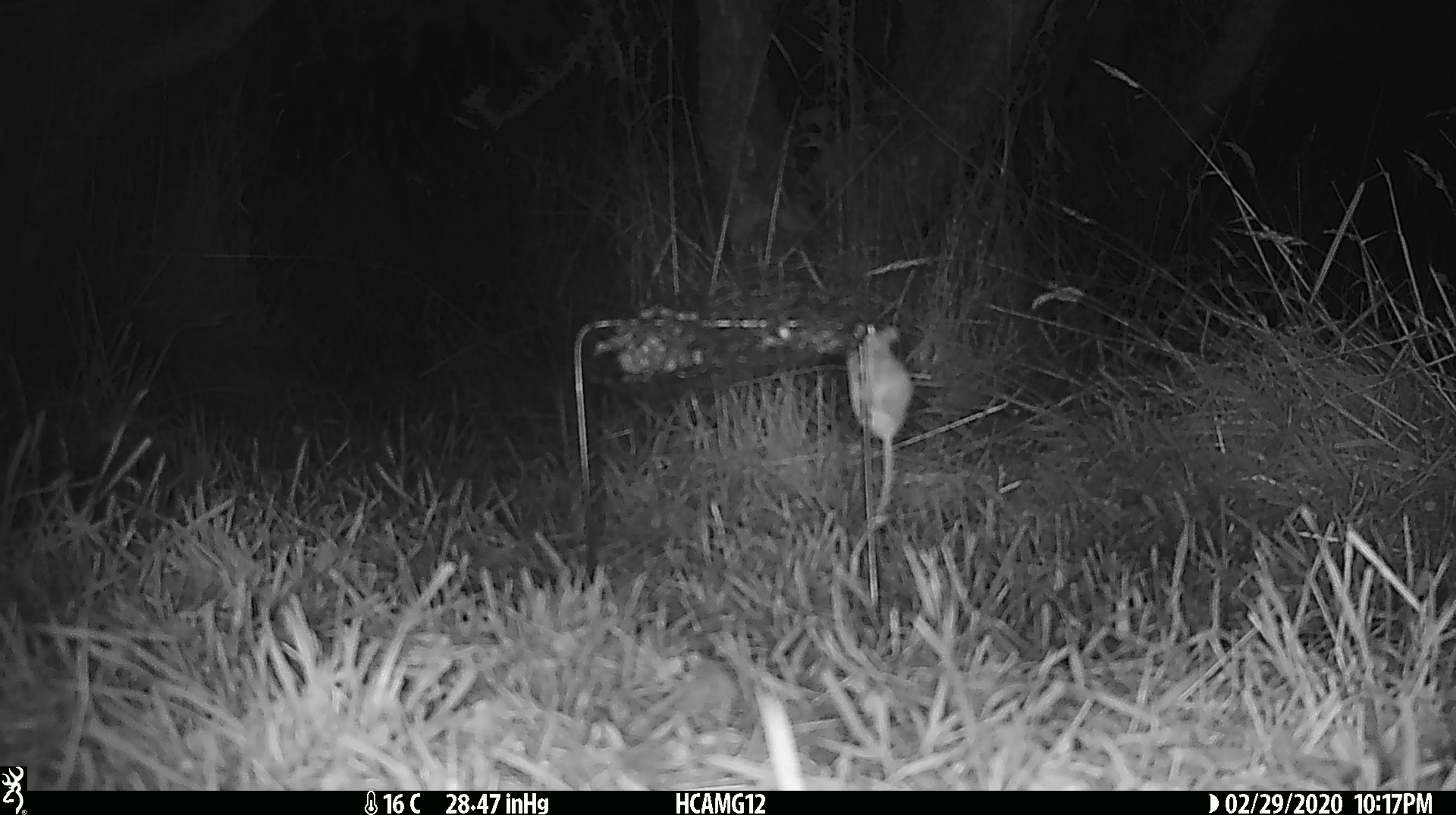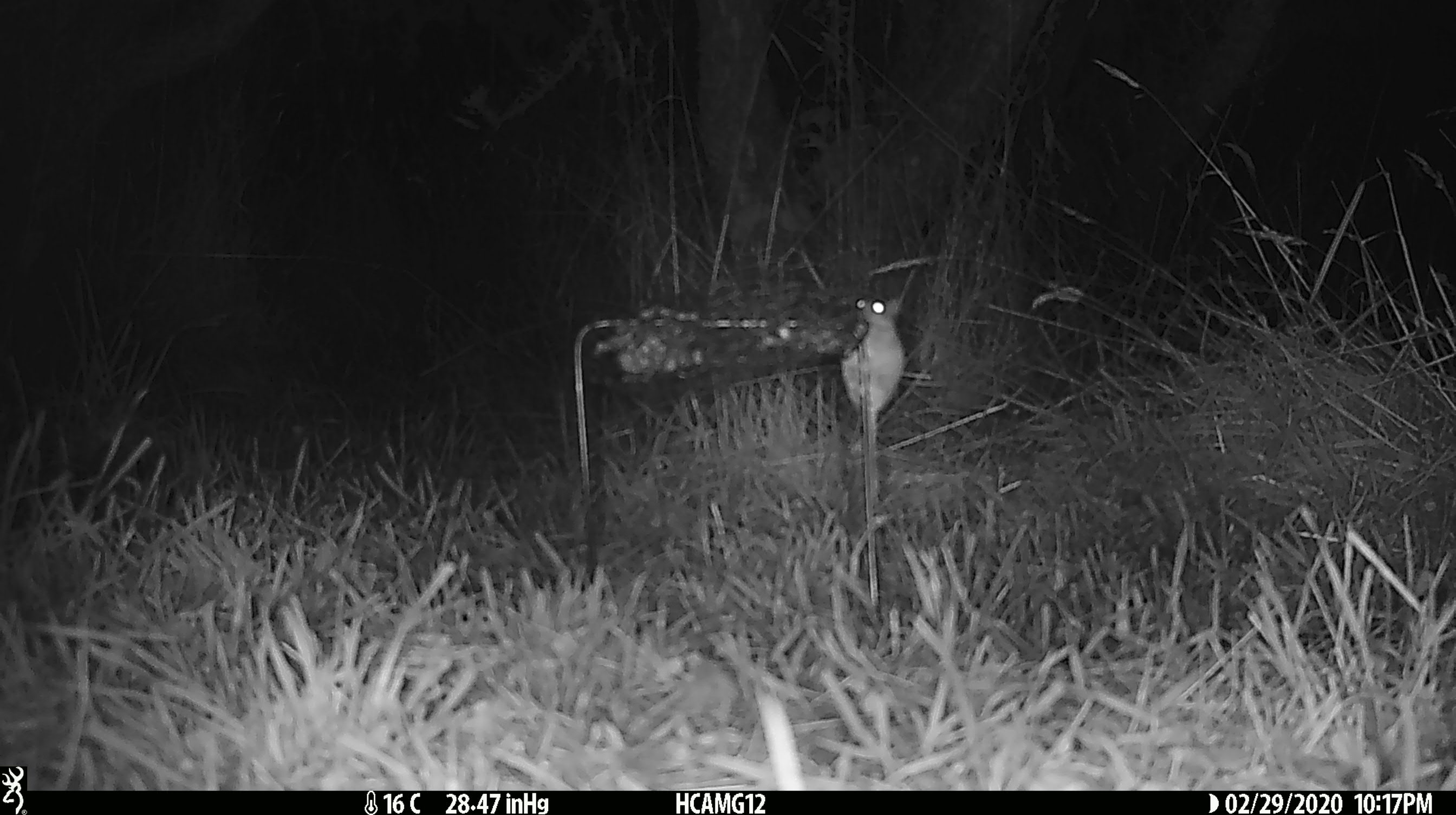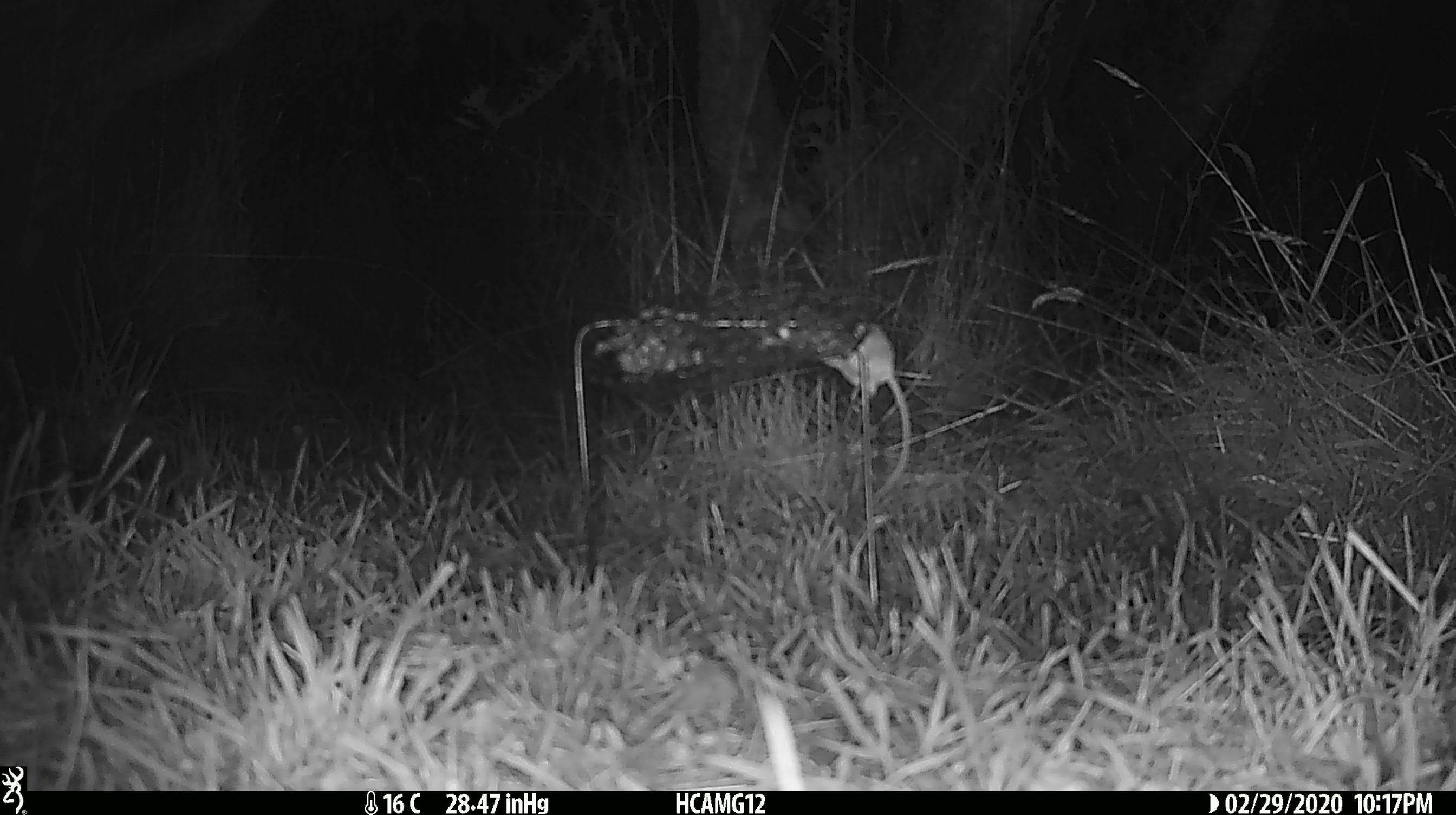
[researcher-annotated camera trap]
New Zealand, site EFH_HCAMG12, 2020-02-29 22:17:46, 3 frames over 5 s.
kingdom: Animalia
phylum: Chordata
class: Mammalia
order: Rodentia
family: Muridae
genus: Mus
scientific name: Mus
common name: mouse